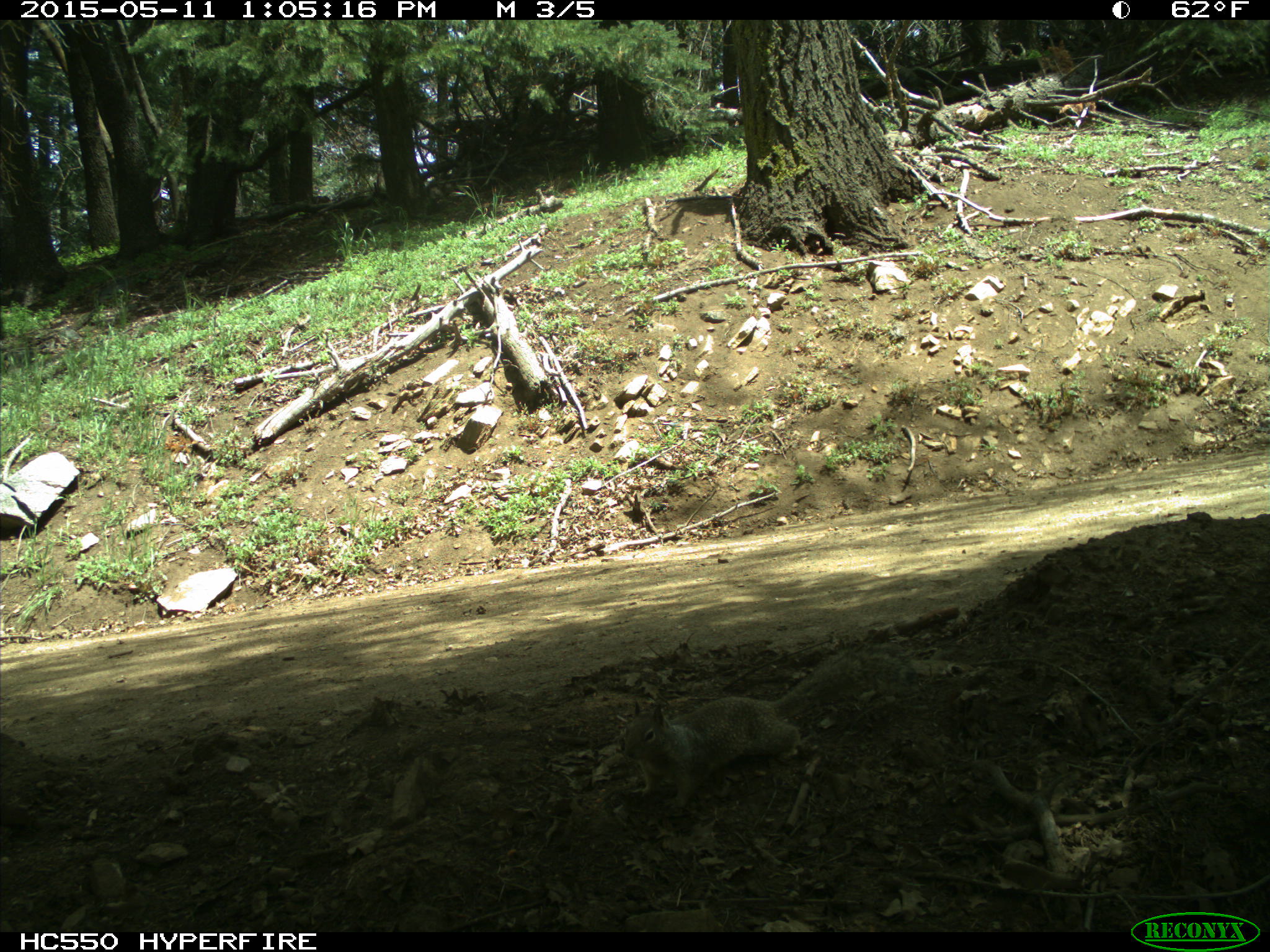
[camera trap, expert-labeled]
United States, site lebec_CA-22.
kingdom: Animalia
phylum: Chordata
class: Mammalia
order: Rodentia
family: Sciuridae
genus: Otospermophilus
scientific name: Otospermophilus beecheyi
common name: california ground squirrel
Otospermophilus beecheyi (california ground squirrel).